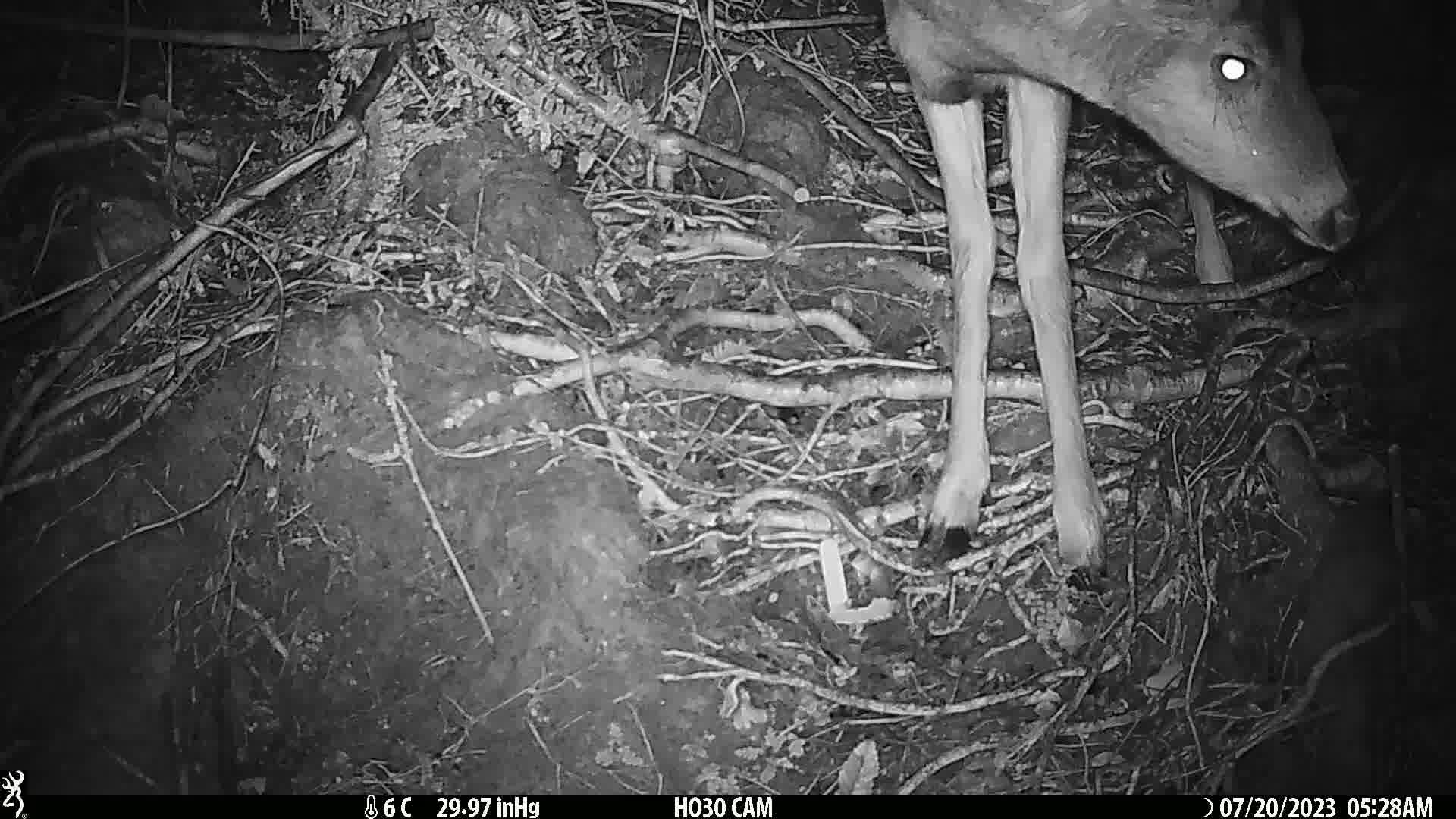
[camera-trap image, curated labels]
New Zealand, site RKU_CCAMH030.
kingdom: Animalia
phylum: Chordata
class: Mammalia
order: Artiodactyla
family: Cervidae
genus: Odocoileus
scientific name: Odocoileus virginianus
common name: white-tailed deer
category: white tailed deer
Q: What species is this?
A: White tailed deer (white-tailed deer) (Odocoileus virginianus).